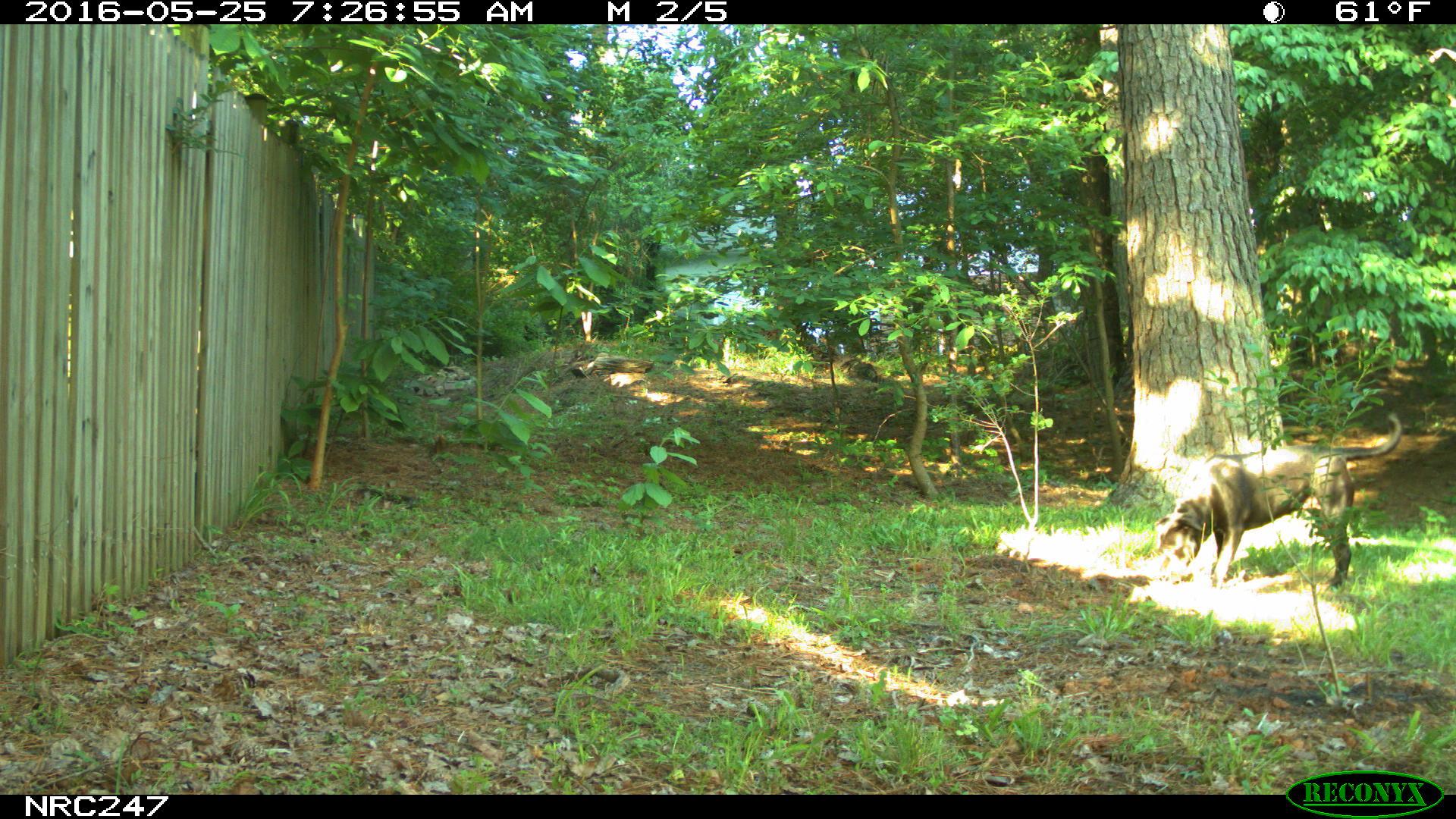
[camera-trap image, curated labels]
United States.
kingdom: Animalia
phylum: Chordata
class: Mammalia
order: Carnivora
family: Canidae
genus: Canis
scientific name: Canis familiaris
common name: domestic dog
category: Dog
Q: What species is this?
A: Dog (domestic dog) (Canis familiaris).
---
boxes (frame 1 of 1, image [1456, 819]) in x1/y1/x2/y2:
Dog: 1152/408/1403/594